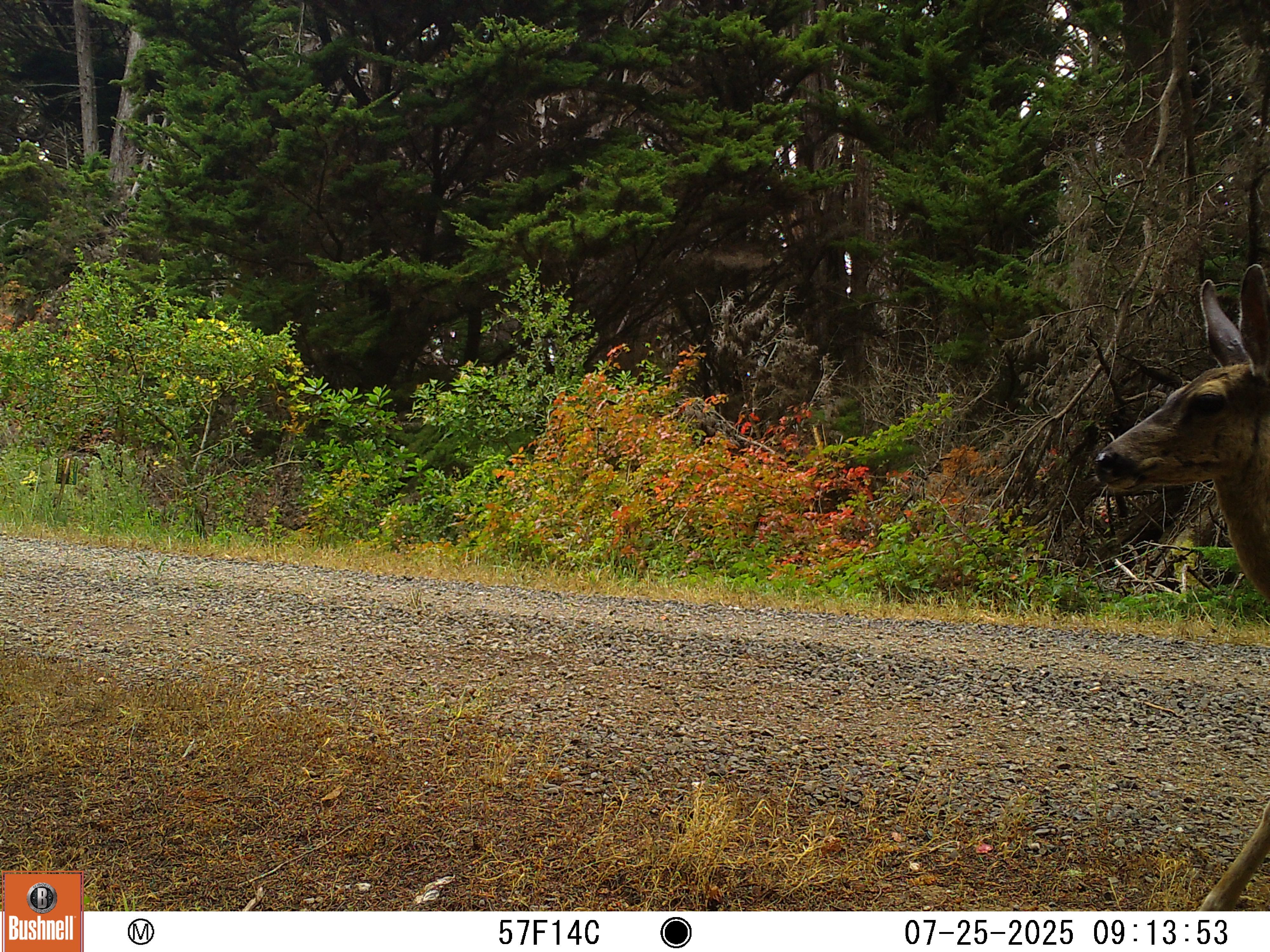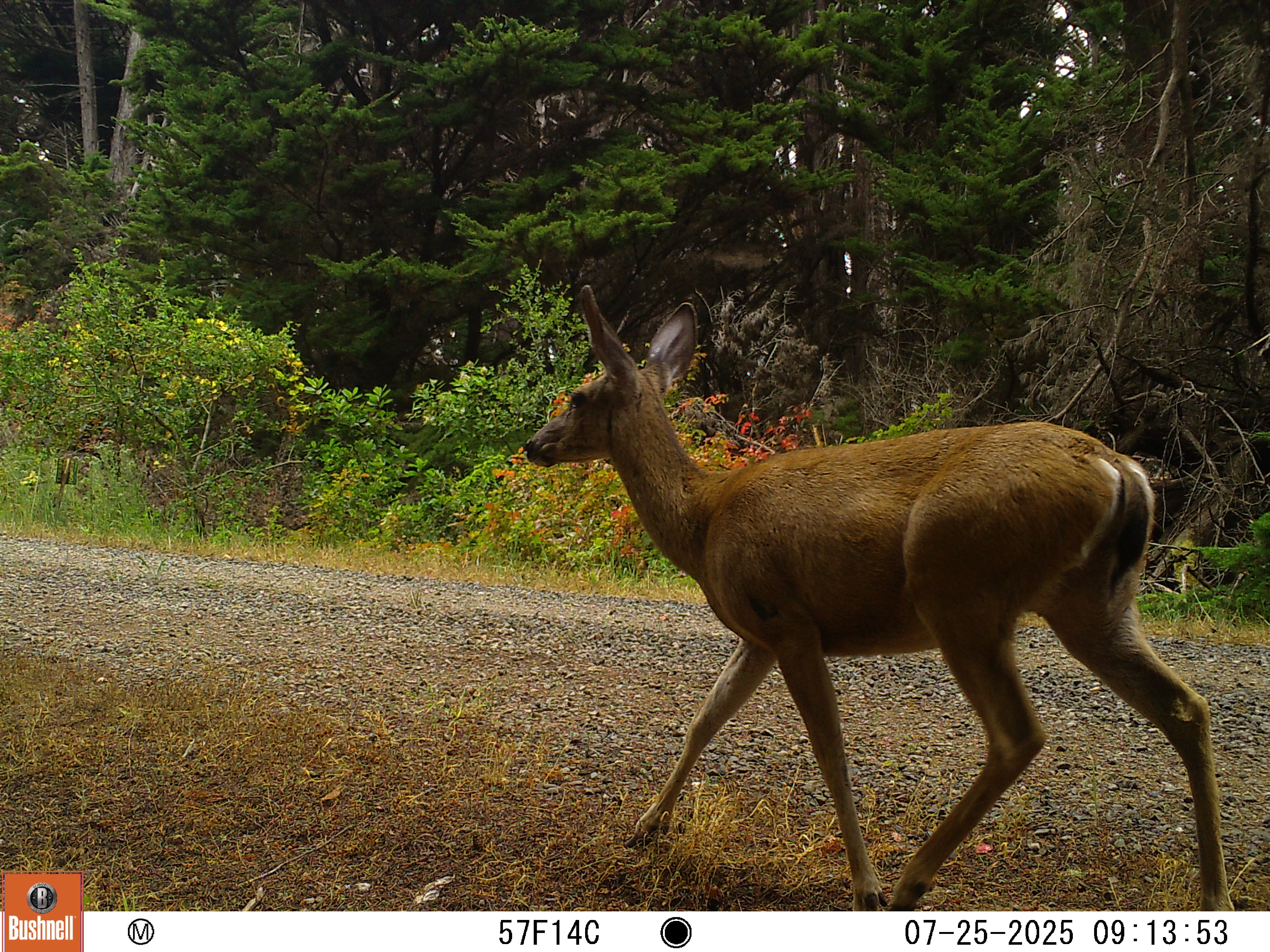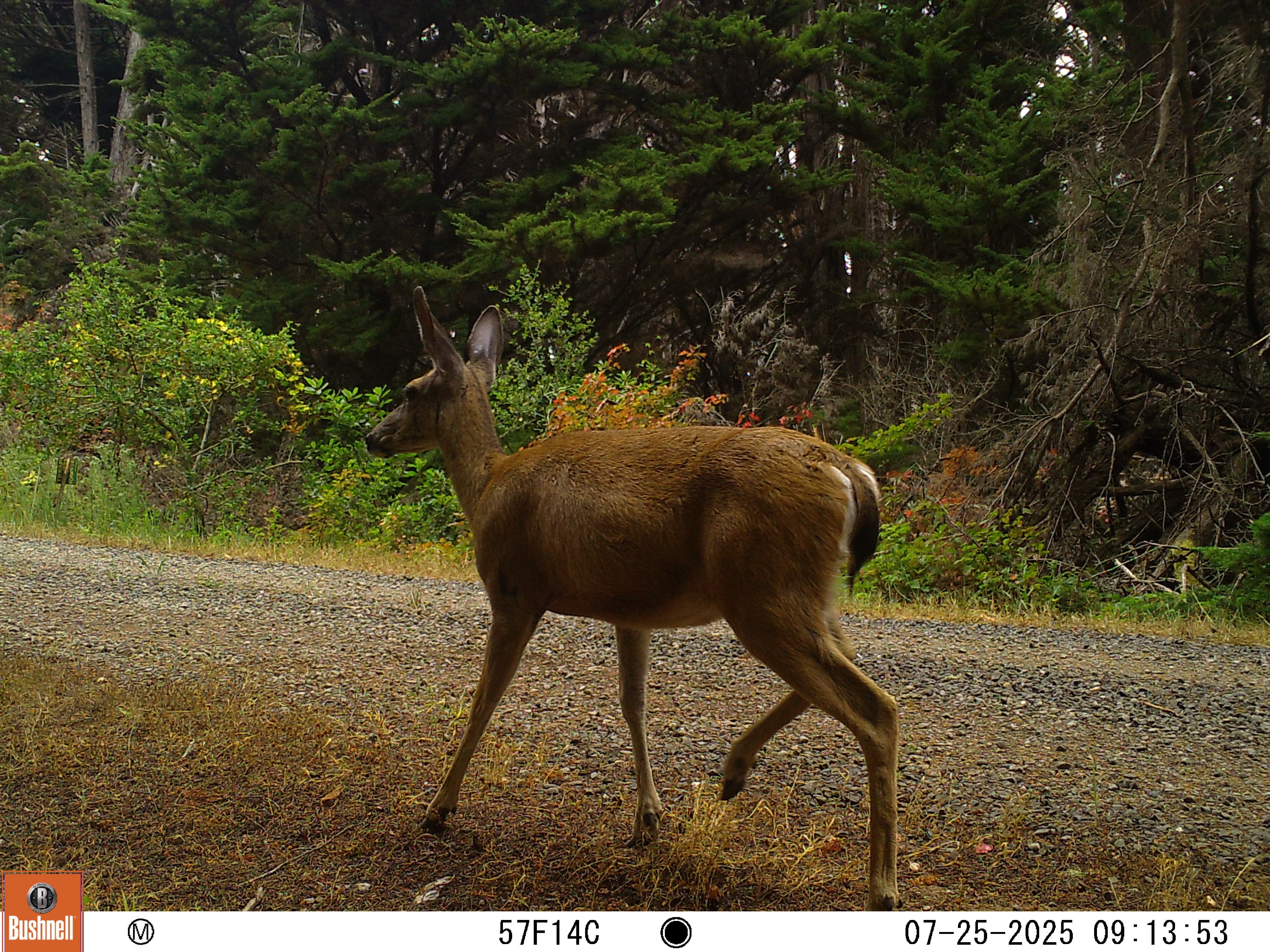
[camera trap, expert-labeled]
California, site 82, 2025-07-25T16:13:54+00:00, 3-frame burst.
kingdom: Animalia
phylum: Chordata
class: Mammalia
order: Artiodactyla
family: Cervidae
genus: Odocoileus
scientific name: Odocoileus hemionus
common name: mule deer